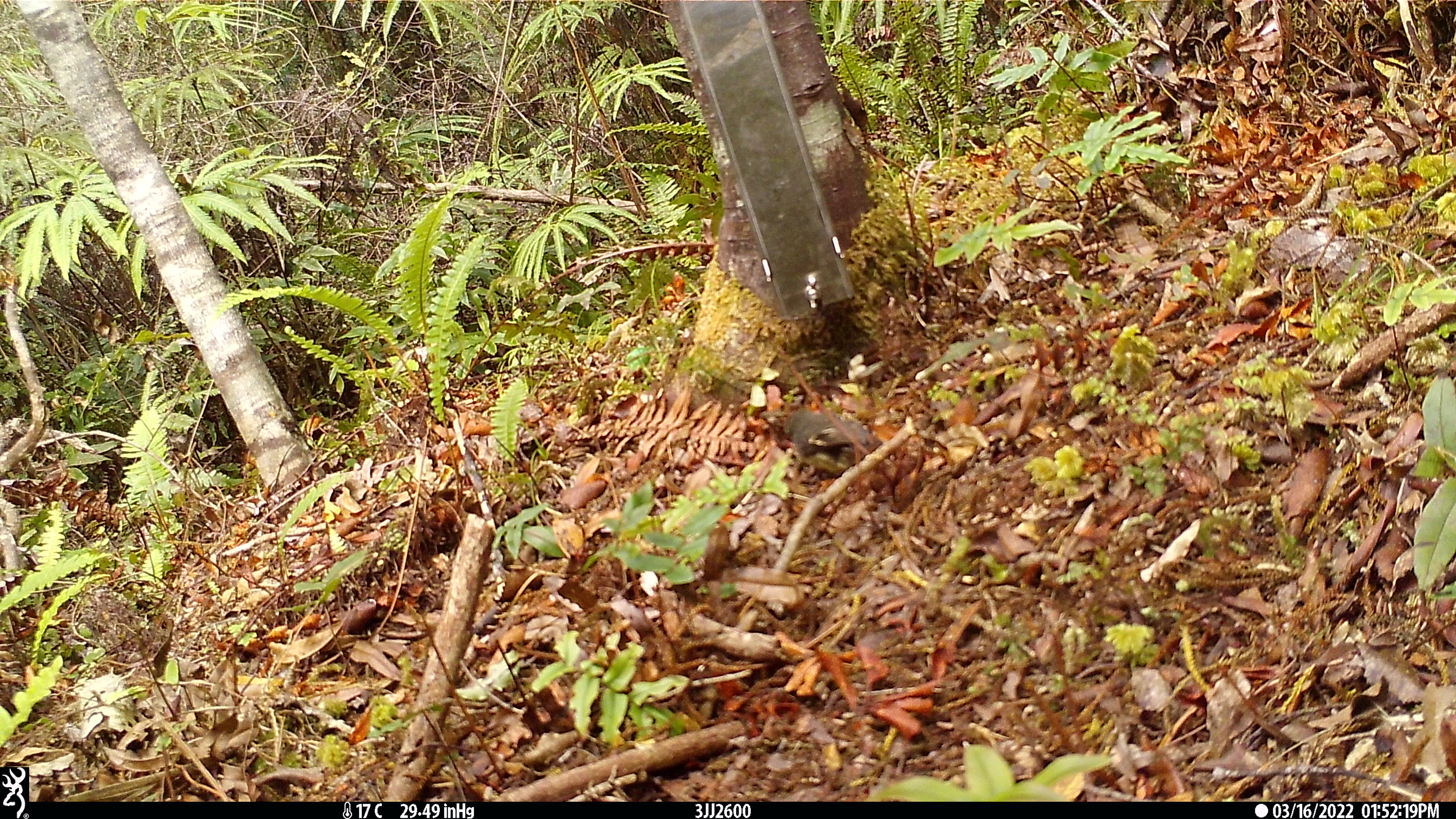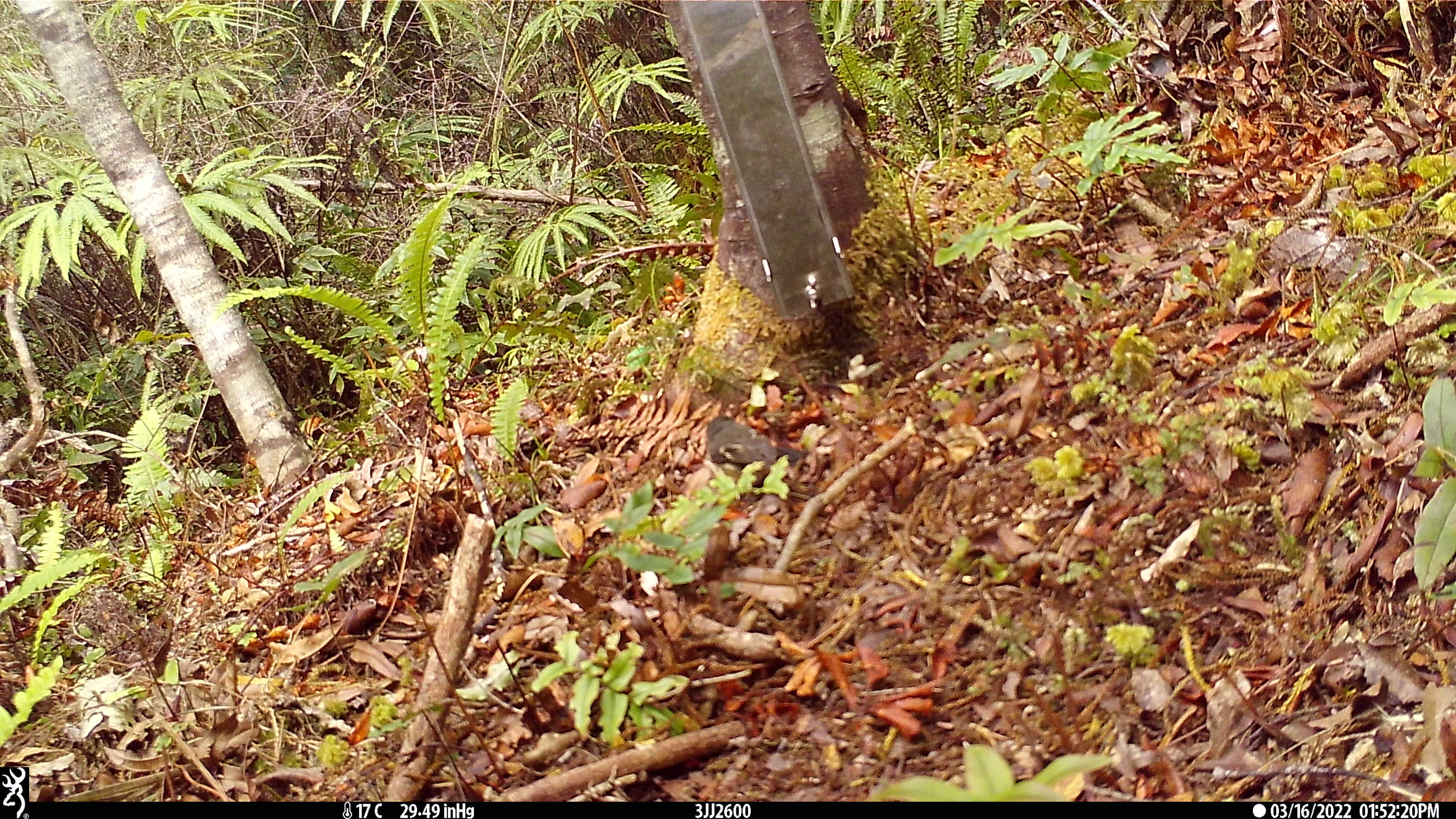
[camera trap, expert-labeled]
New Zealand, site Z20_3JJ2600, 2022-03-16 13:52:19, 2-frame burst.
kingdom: Animalia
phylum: Chordata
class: Aves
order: Passeriformes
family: Petroicidae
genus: Petroica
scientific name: Petroica macrocephala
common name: tomtit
Tomtit (Petroica macrocephala).